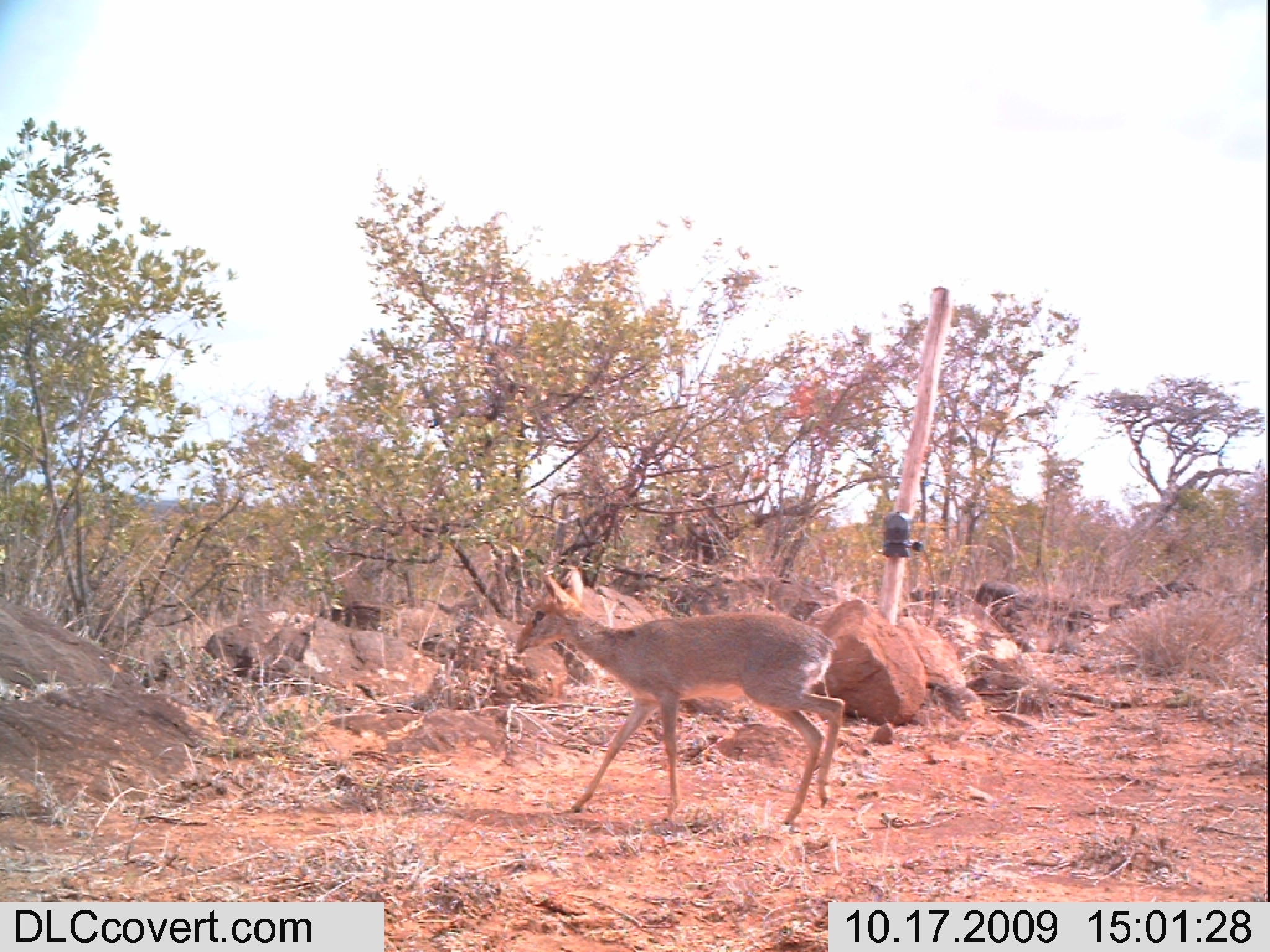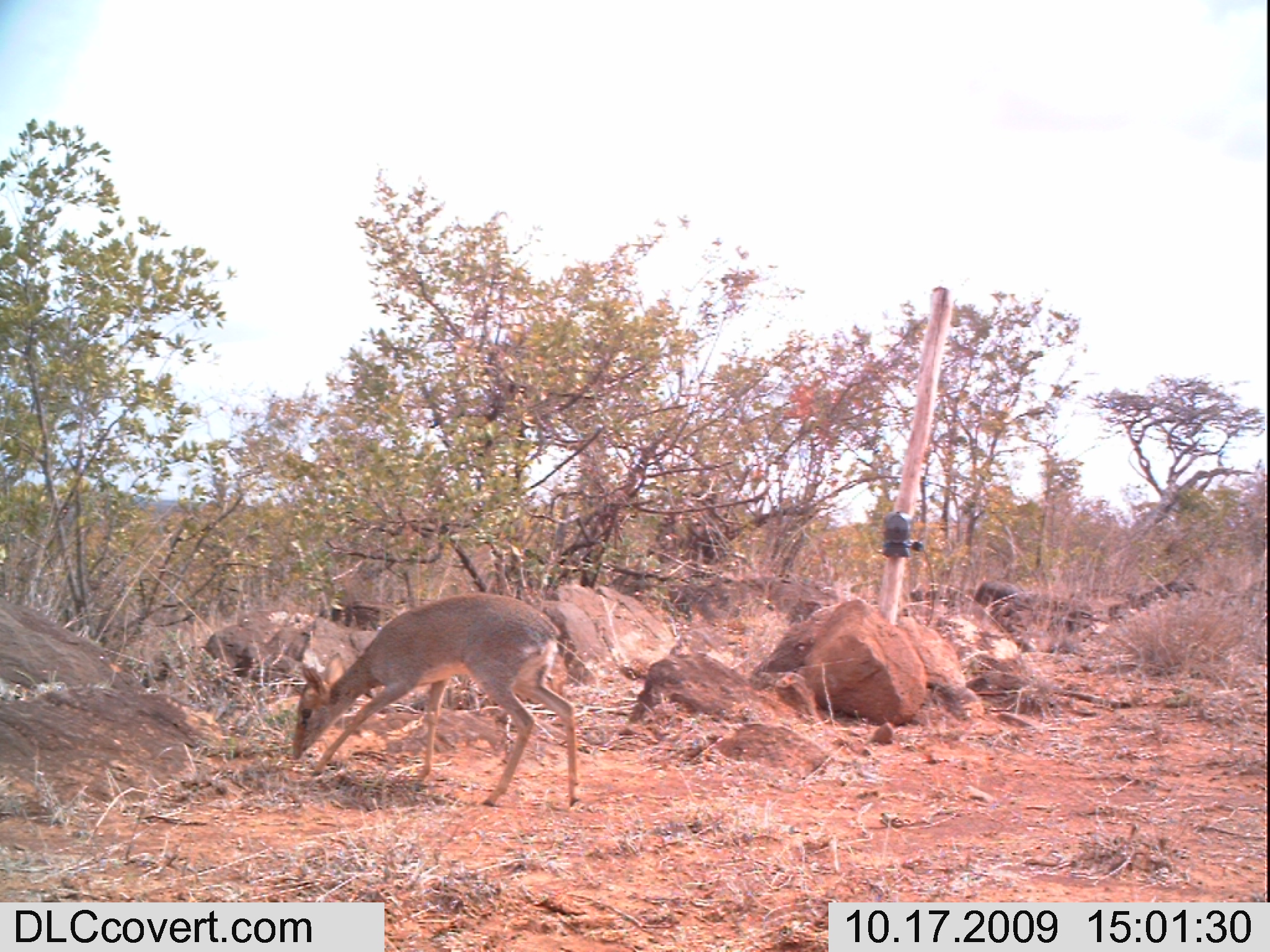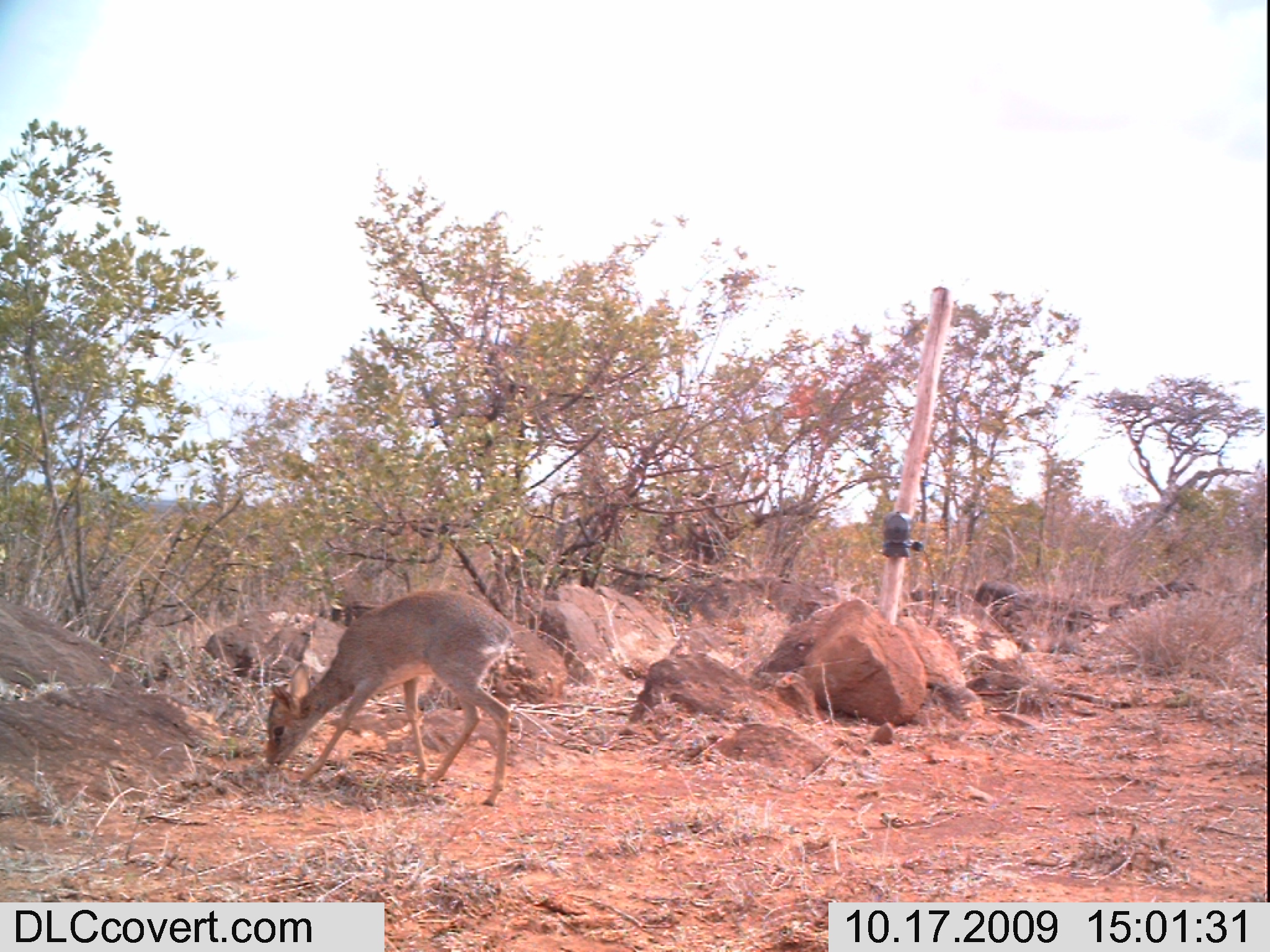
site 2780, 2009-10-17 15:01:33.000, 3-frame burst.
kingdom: Animalia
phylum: Chordata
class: Mammalia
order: Artiodactyla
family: Bovidae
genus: Madoqua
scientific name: Madoqua guentheri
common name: günther's dik-dik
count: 1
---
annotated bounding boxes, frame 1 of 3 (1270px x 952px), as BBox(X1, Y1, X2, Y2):
madoqua guentheri: BBox(515, 566, 844, 824)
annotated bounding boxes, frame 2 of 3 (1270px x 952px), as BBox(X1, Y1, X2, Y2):
madoqua guentheri: BBox(292, 592, 580, 808)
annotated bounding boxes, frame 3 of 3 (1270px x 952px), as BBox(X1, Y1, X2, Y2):
madoqua guentheri: BBox(265, 590, 514, 805)